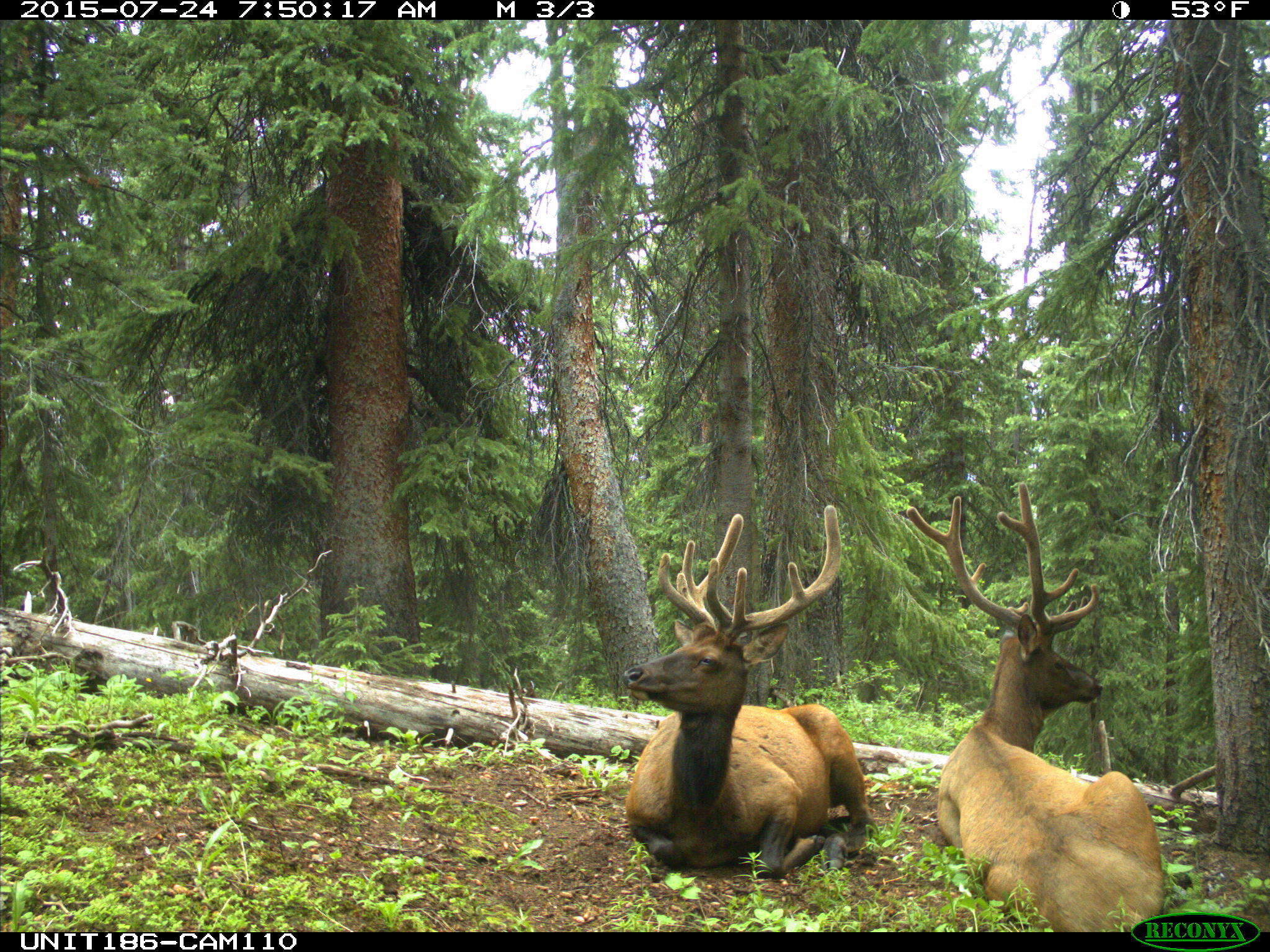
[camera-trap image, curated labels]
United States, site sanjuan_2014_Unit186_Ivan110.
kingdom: Animalia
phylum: Chordata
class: Mammalia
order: Artiodactyla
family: Cervidae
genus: Cervus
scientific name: Cervus elaphus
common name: red deer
Cervus elaphus (red deer).